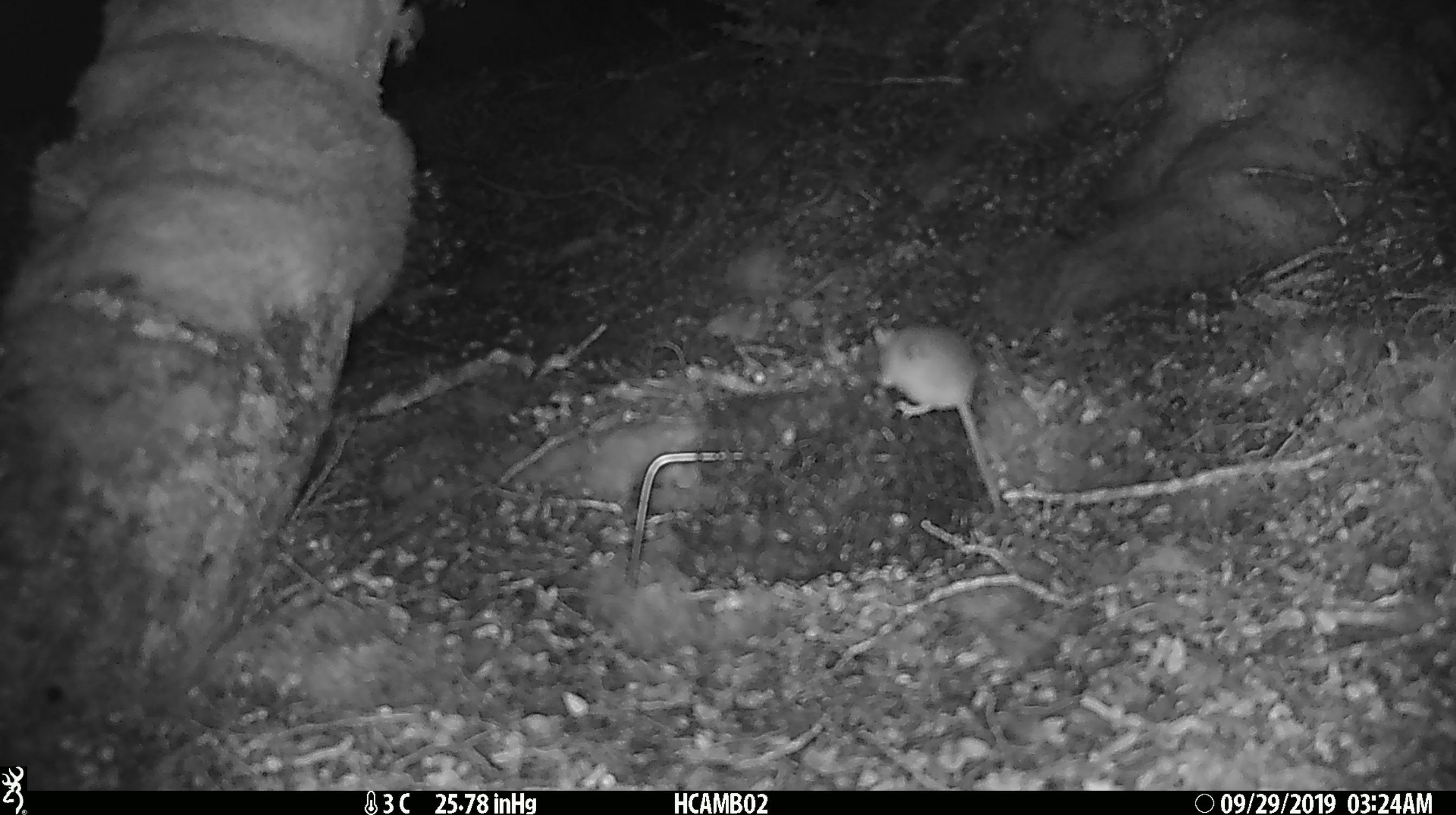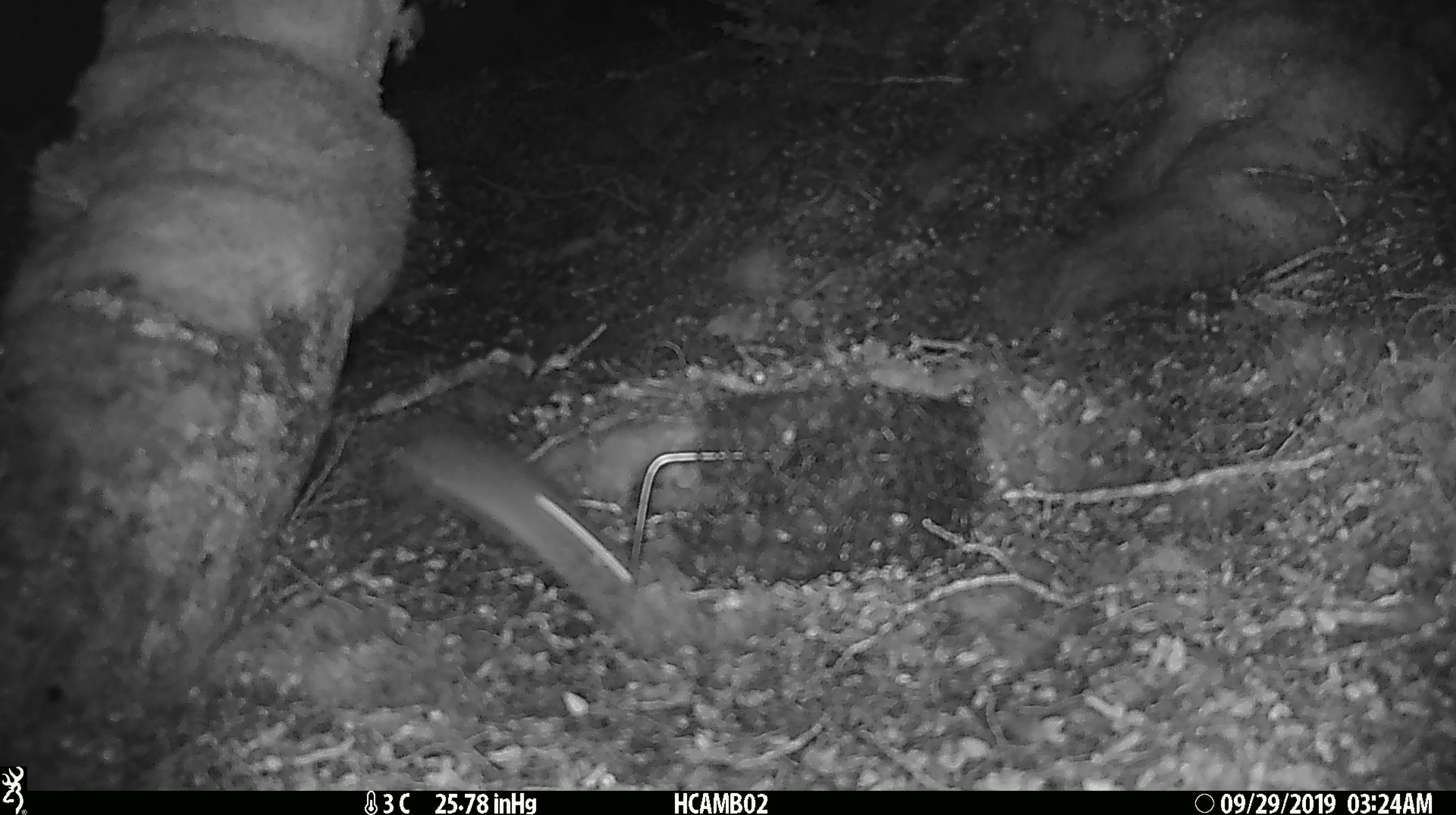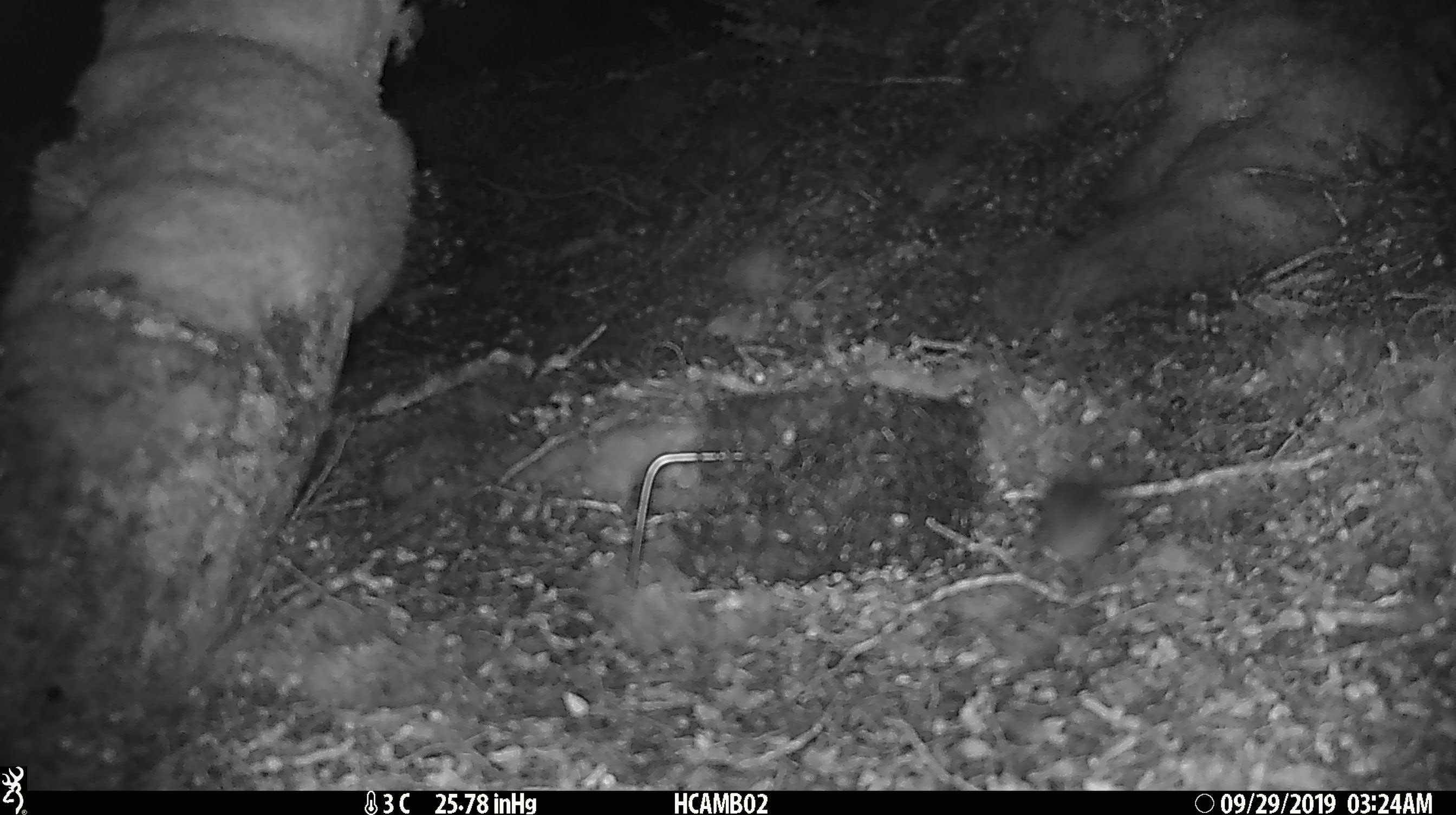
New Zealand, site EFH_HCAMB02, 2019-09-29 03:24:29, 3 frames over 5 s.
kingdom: Animalia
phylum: Chordata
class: Mammalia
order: Rodentia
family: Muridae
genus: Mus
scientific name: Mus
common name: mouse